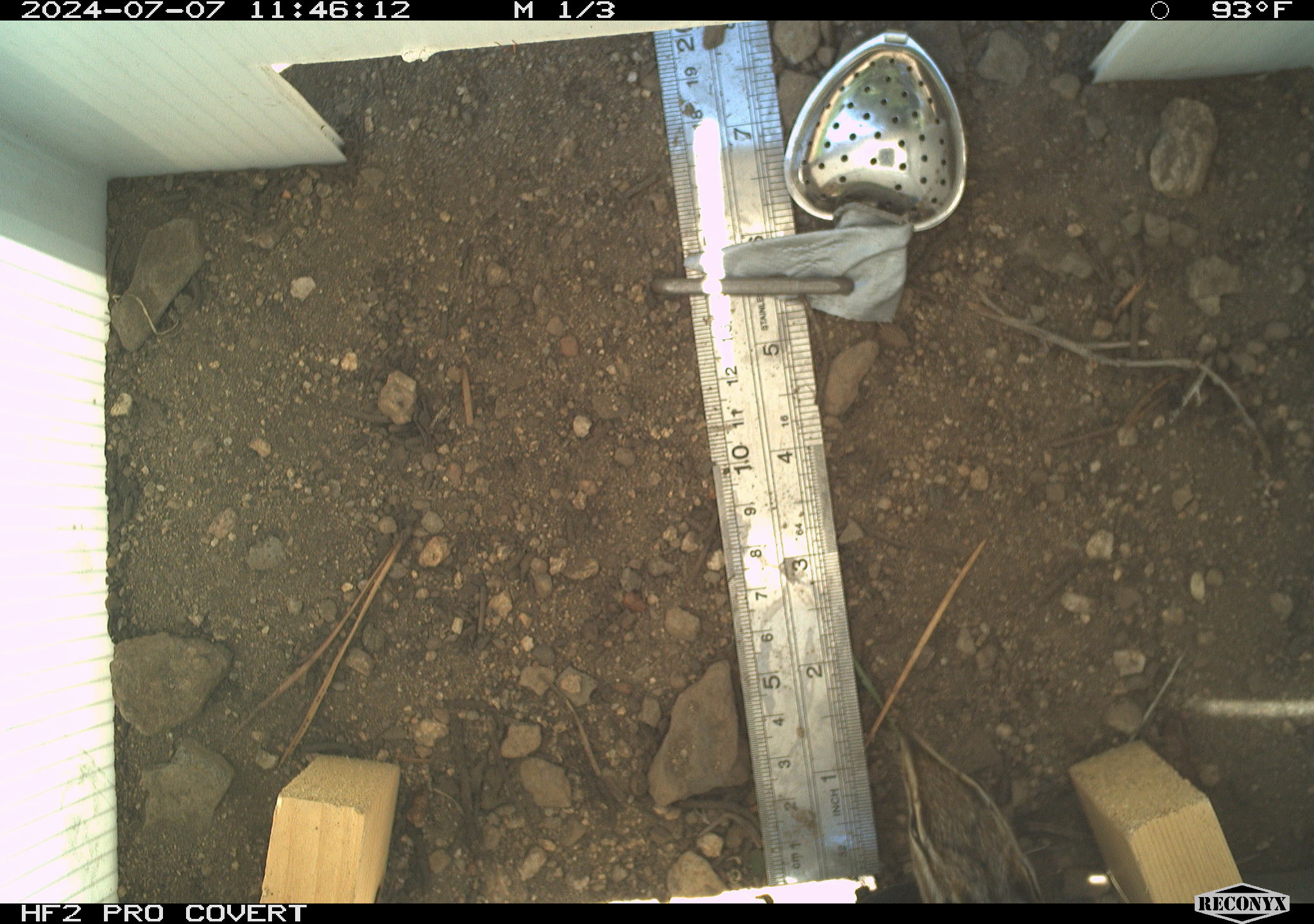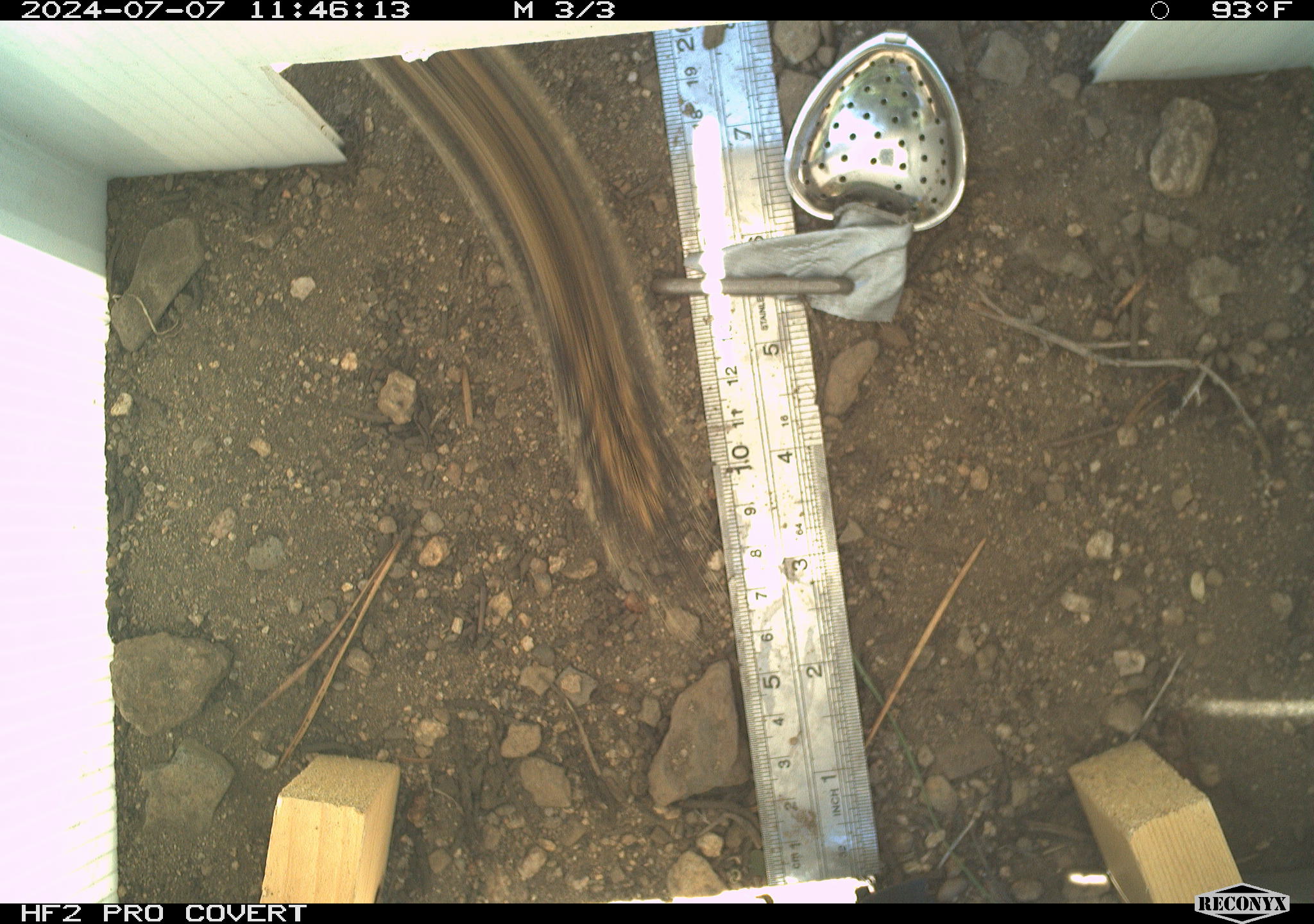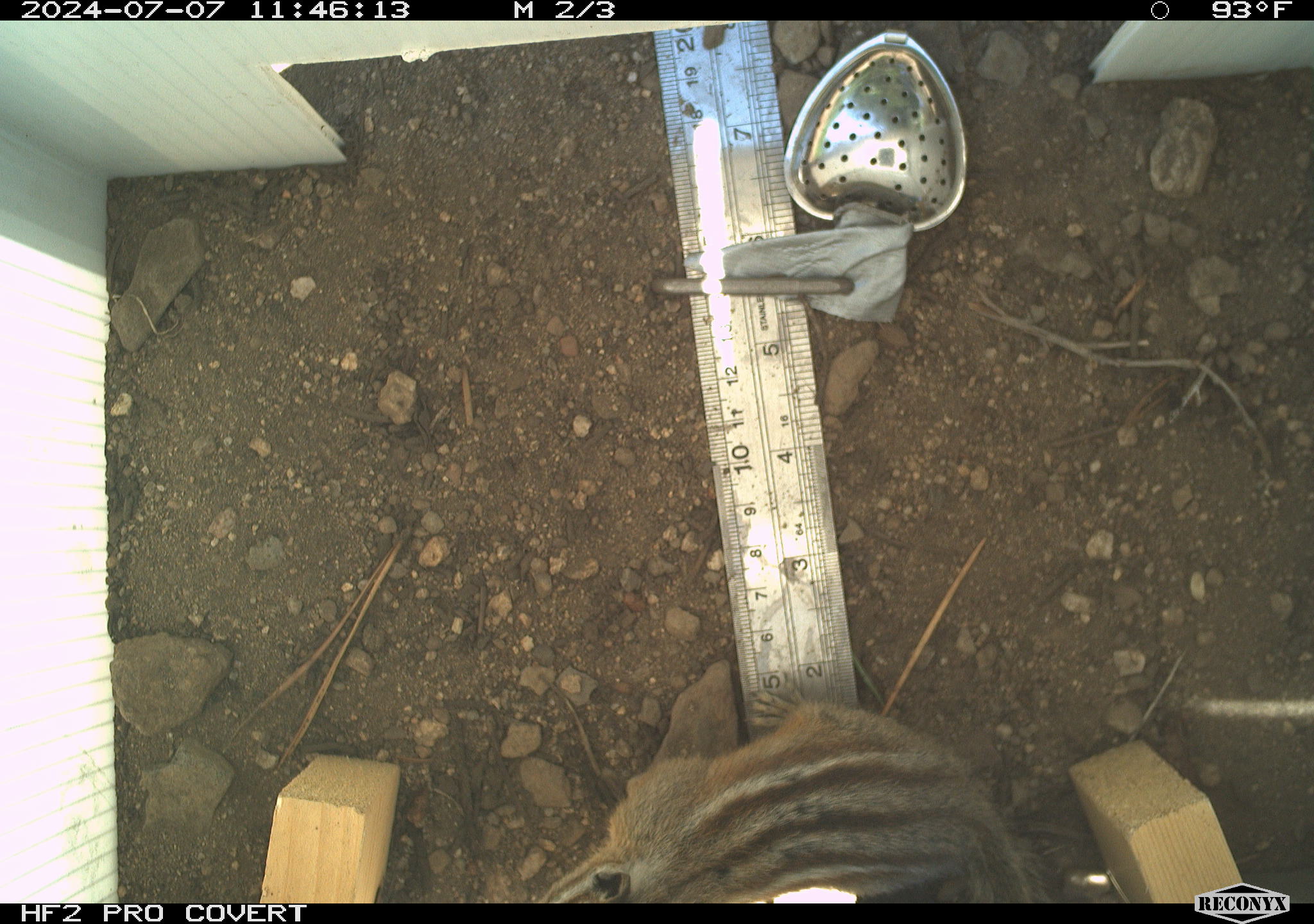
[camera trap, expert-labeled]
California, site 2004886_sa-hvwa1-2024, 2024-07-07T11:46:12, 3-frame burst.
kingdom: Animalia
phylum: Chordata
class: Mammalia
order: Rodentia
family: Sciuridae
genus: Neotamias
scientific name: Neotamias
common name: western chipmunks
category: neotamias species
Neotamias species (western chipmunks) (Neotamias).